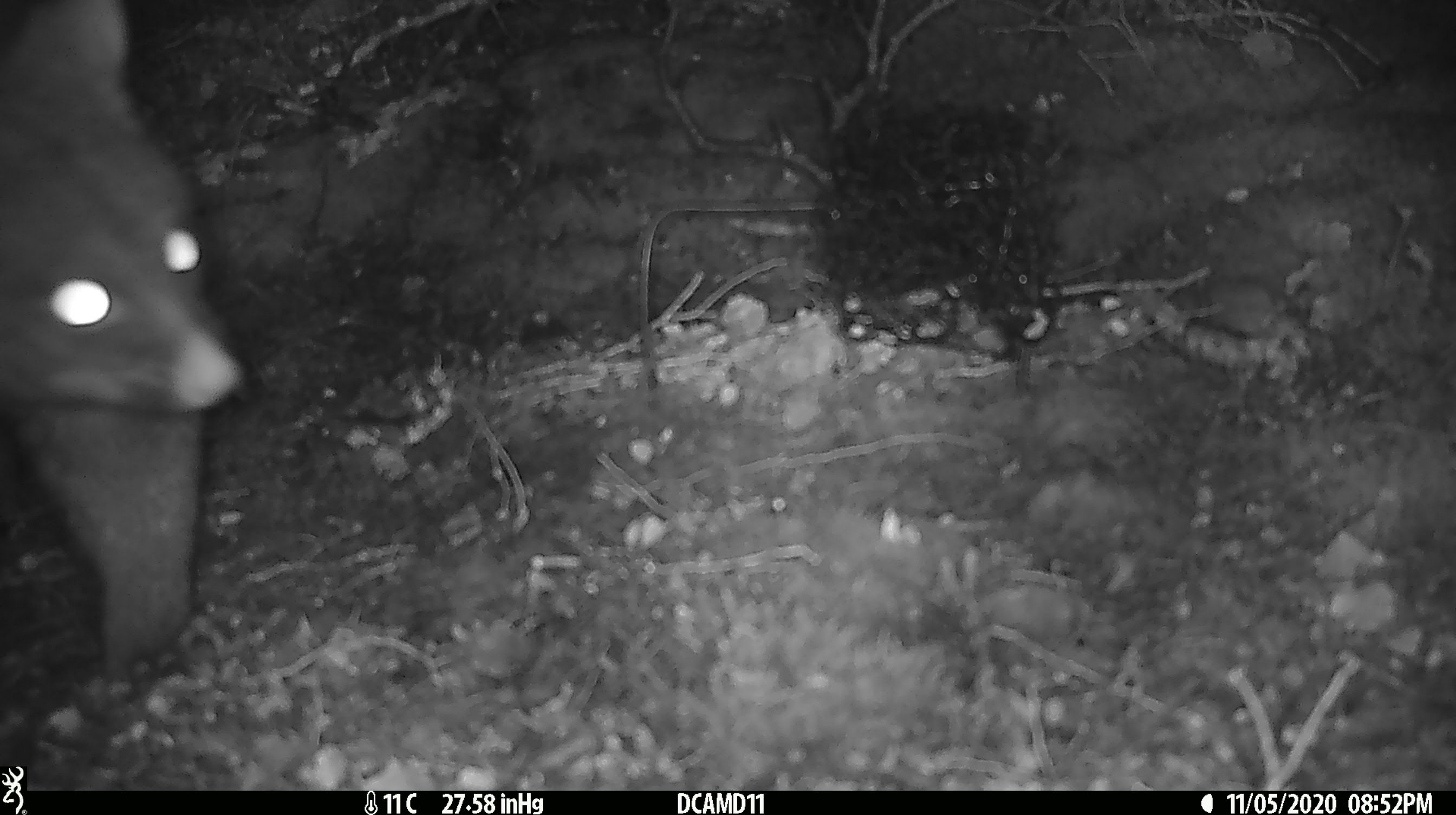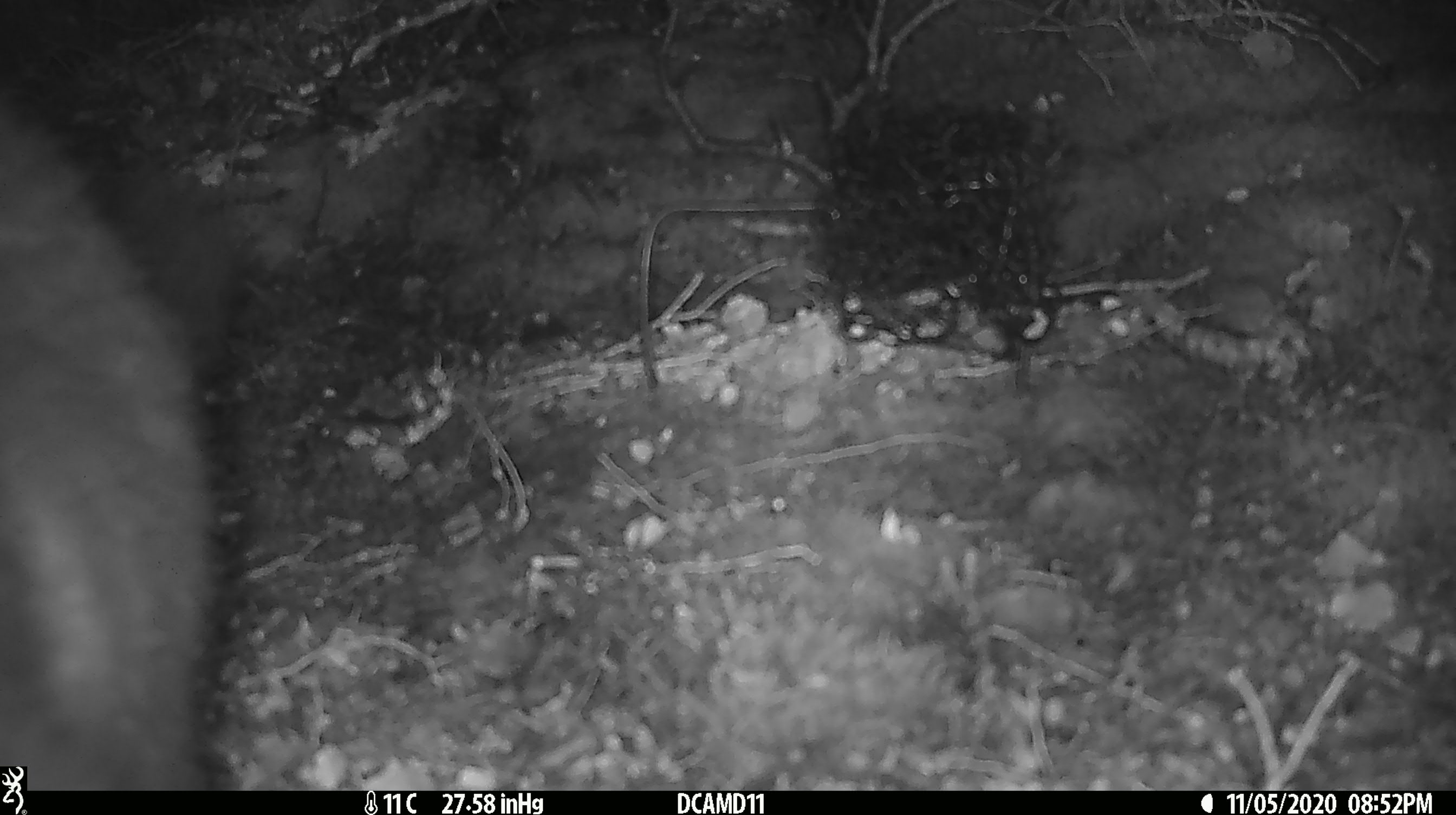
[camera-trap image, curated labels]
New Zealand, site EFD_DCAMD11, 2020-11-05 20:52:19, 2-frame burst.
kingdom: Animalia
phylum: Chordata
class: Mammalia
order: Diprotodontia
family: Phalangeridae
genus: Trichosurus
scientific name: Trichosurus vulpecula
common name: common brushtail possum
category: possum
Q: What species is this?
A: Possum (common brushtail possum) (Trichosurus vulpecula).